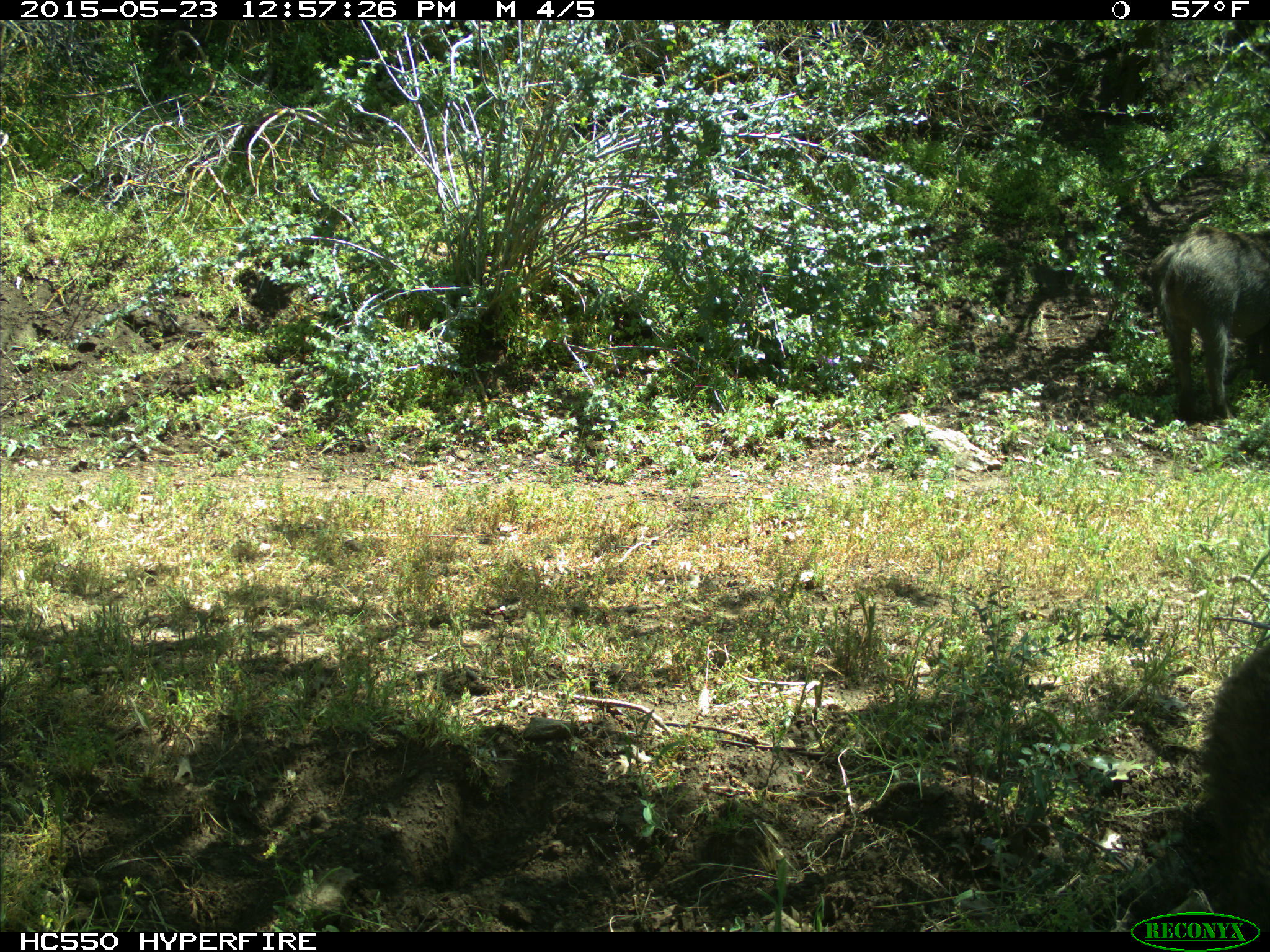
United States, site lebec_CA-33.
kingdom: Animalia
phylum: Chordata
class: Mammalia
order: Artiodactyla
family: Suidae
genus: Sus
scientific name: Sus scrofa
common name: wild boar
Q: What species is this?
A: Sus scrofa (wild boar).